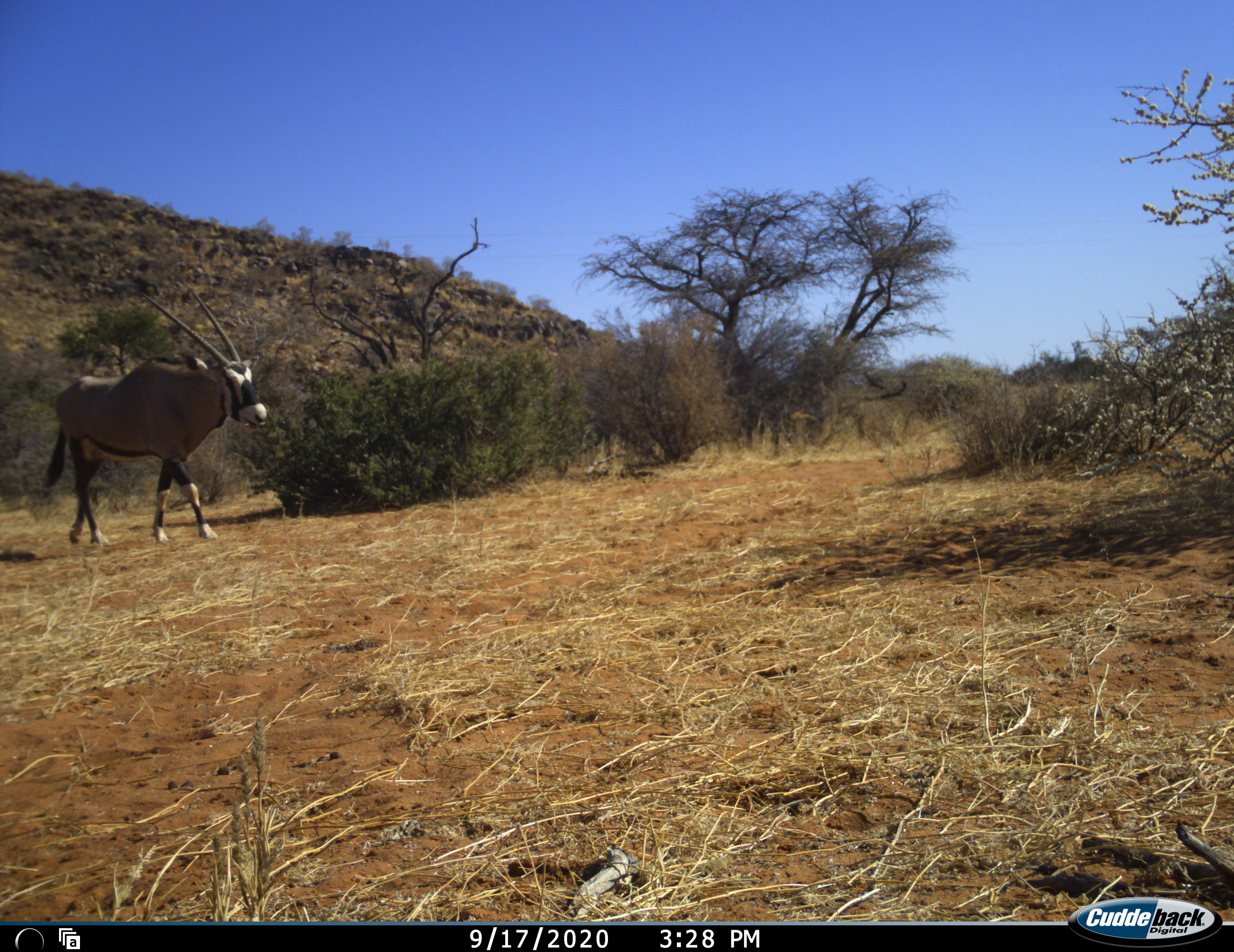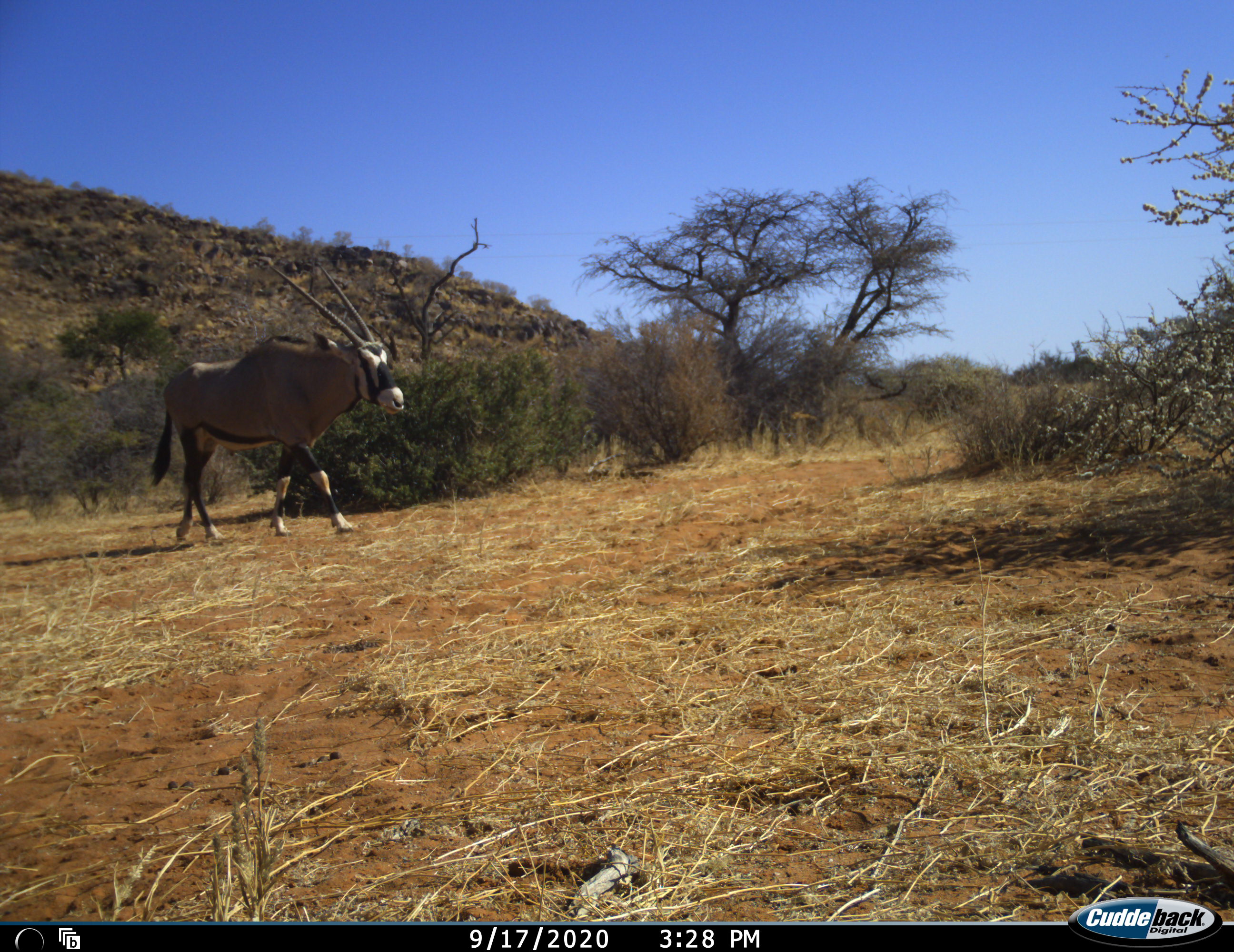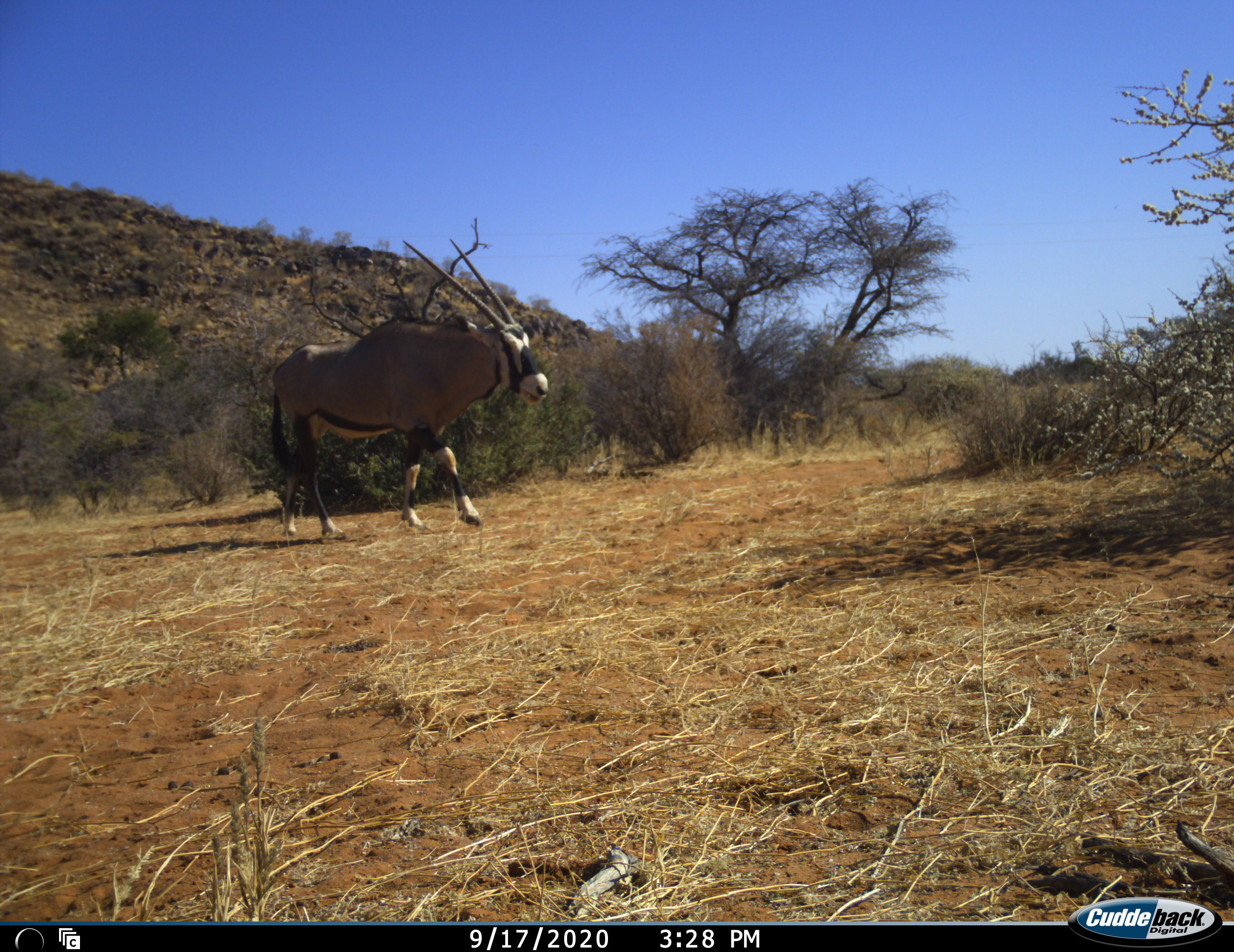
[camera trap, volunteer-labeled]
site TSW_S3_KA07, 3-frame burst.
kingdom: Animalia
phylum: Chordata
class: Mammalia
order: Artiodactyla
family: Bovidae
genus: Oryx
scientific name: Oryx gazella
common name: gemsbok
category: oryx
Oryx (gemsbok) (Oryx gazella), count 1. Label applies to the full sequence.